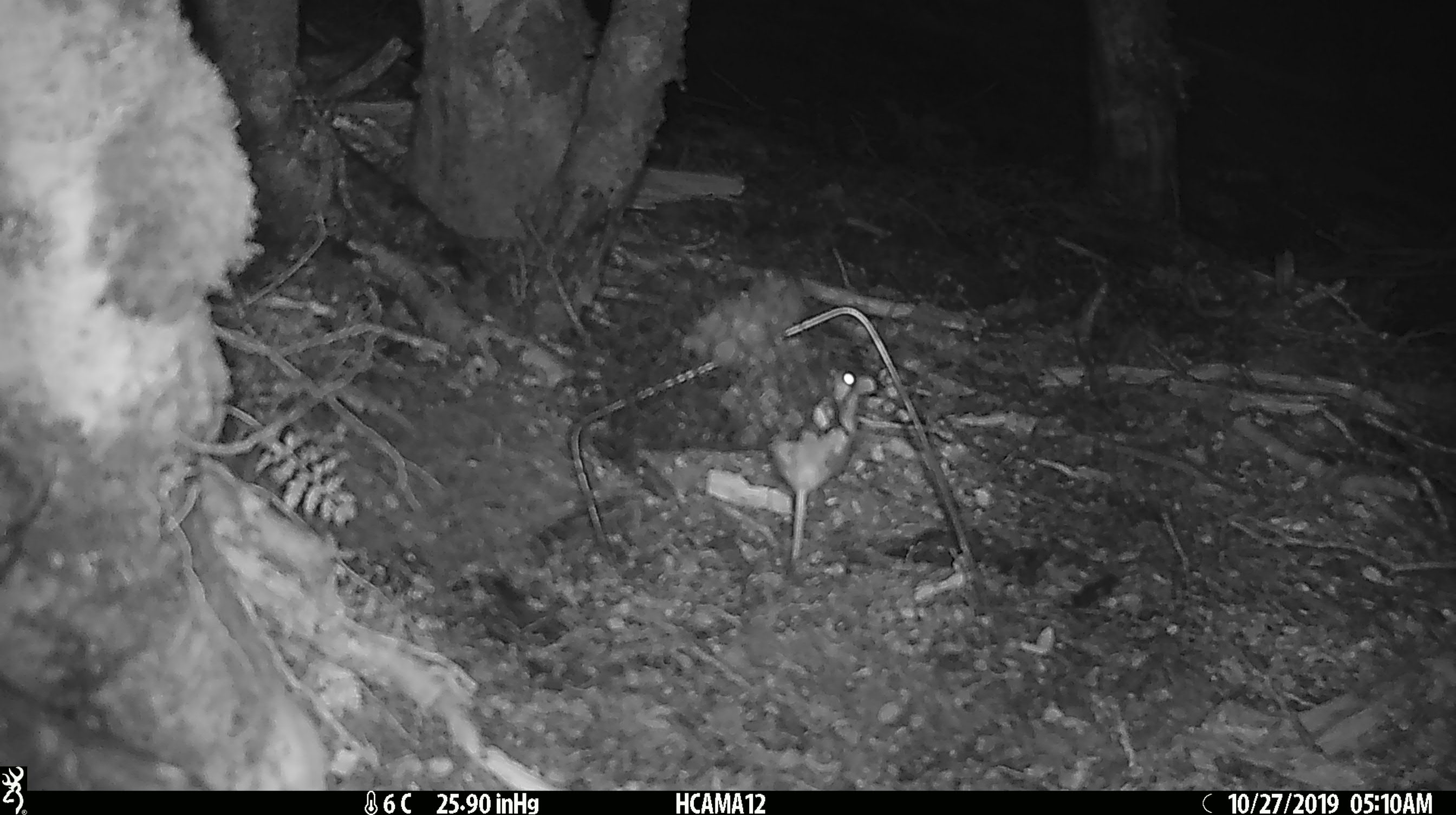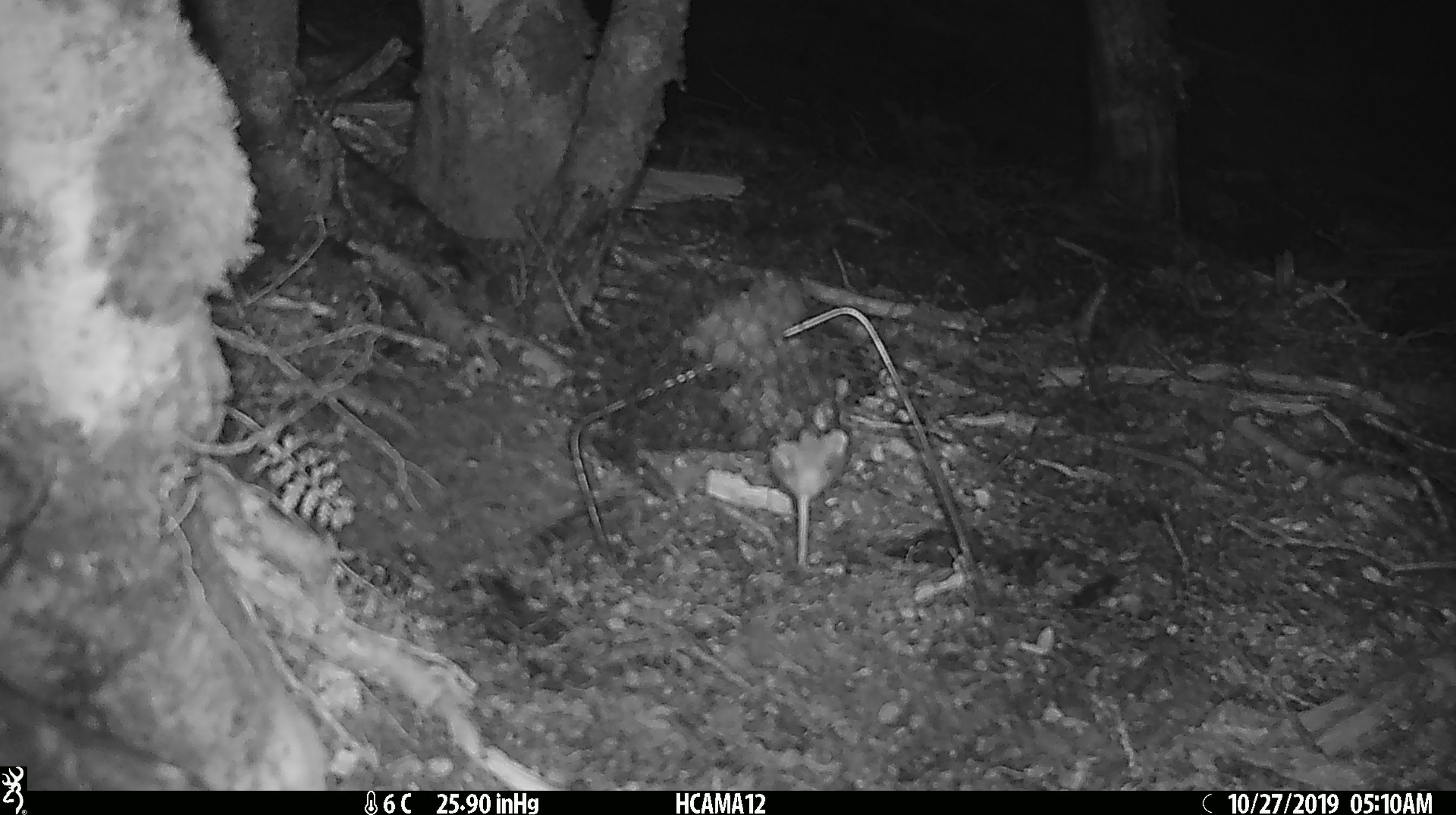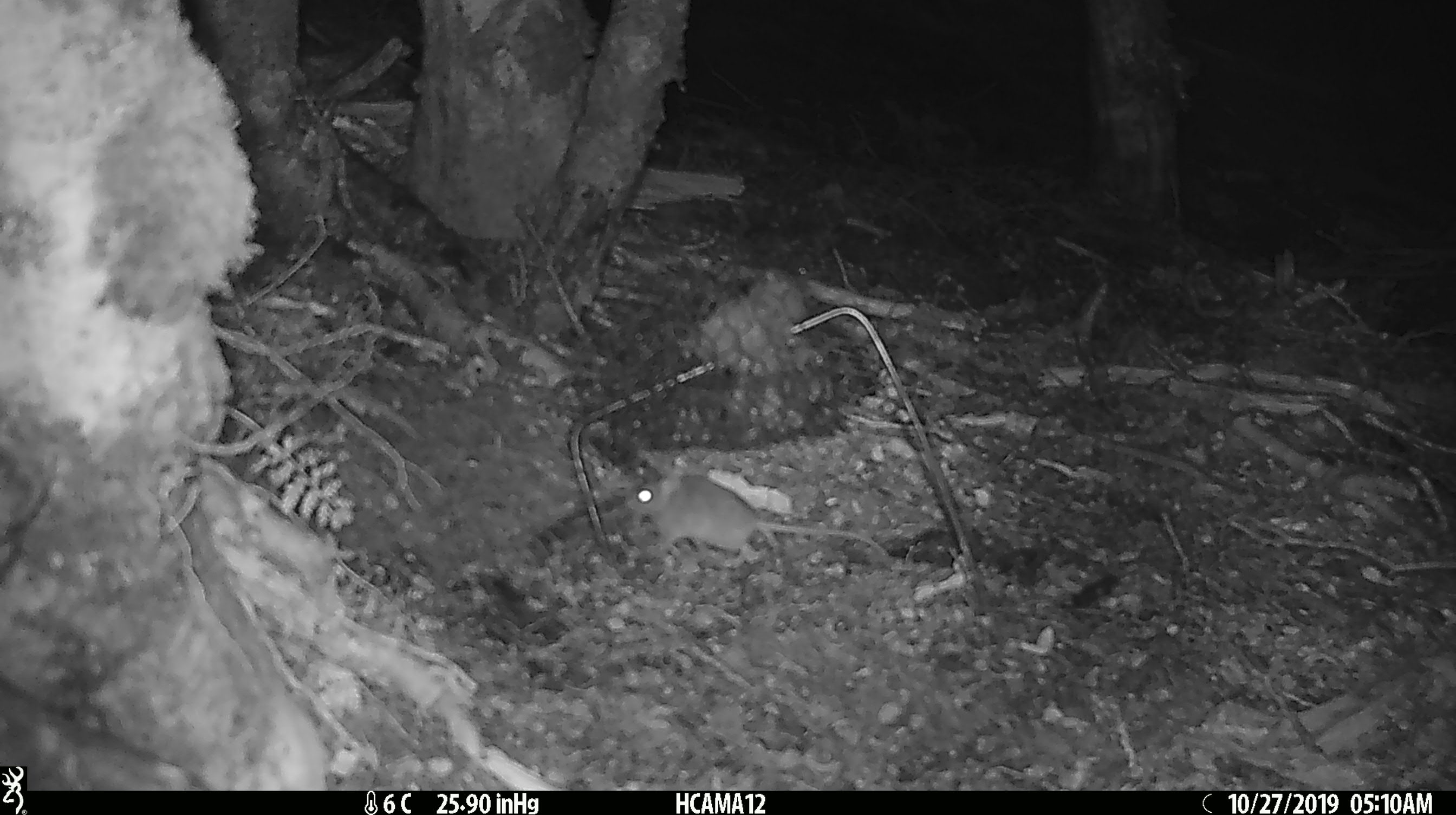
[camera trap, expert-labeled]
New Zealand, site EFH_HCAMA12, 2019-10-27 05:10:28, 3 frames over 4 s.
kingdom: Animalia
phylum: Chordata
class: Mammalia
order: Rodentia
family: Muridae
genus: Mus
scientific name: Mus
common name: mouse